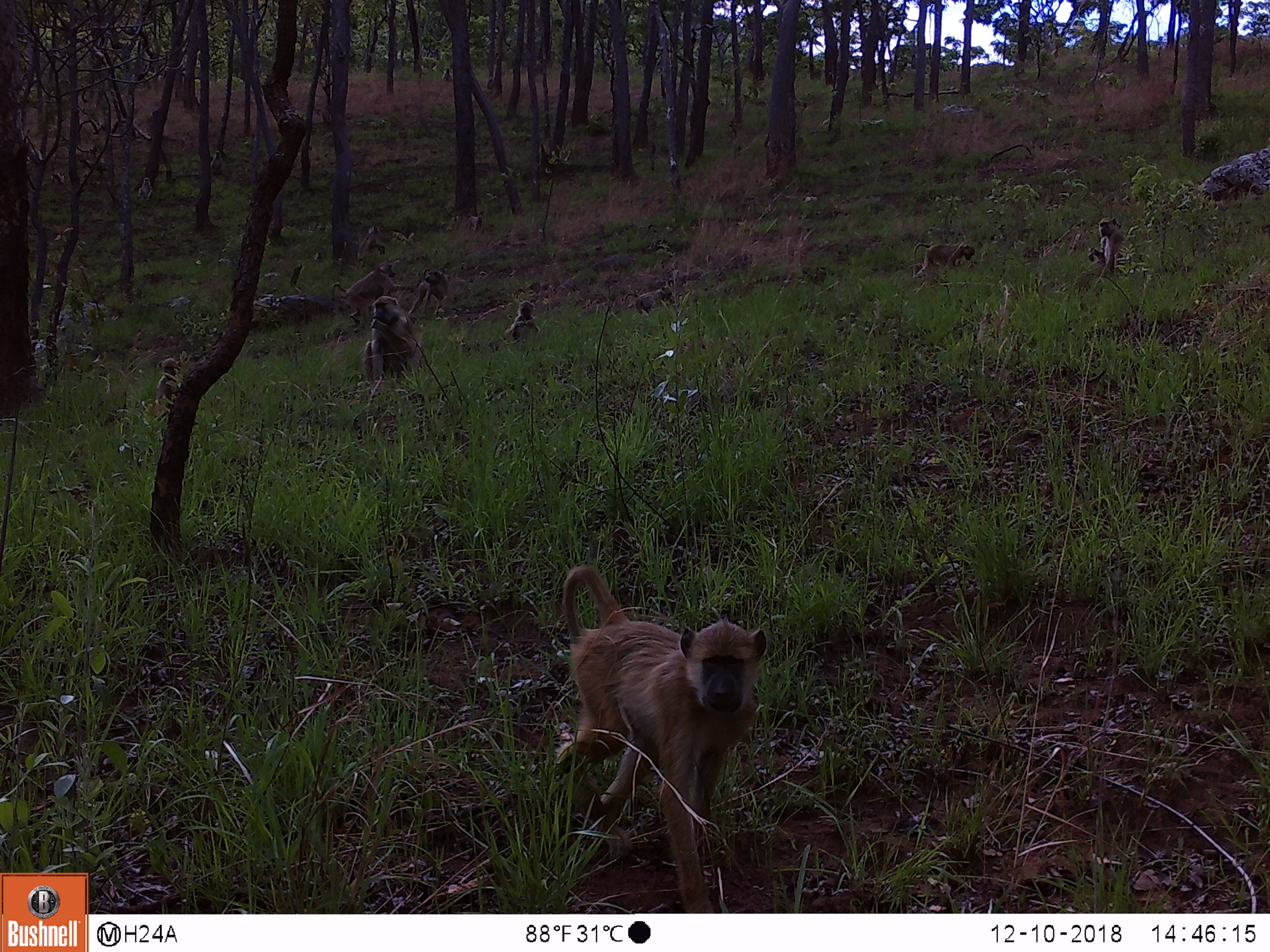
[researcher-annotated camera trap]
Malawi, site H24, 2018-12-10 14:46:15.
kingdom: Animalia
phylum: Chordata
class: Mammalia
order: Primates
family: Cercopithecidae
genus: Papio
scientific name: Papio cynocephalus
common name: yellow baboon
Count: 11.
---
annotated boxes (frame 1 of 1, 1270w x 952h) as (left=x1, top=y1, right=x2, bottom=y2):
yellow baboon: (left=541, top=560, right=776, bottom=907); (left=357, top=298, right=420, bottom=394); (left=904, top=234, right=978, bottom=287); (left=329, top=264, right=405, bottom=313); (left=1086, top=213, right=1130, bottom=291); (left=615, top=281, right=676, bottom=321); (left=497, top=298, right=540, bottom=351); (left=153, top=346, right=179, bottom=415); (left=359, top=217, right=393, bottom=259); (left=415, top=269, right=447, bottom=303); (left=462, top=210, right=486, bottom=239)